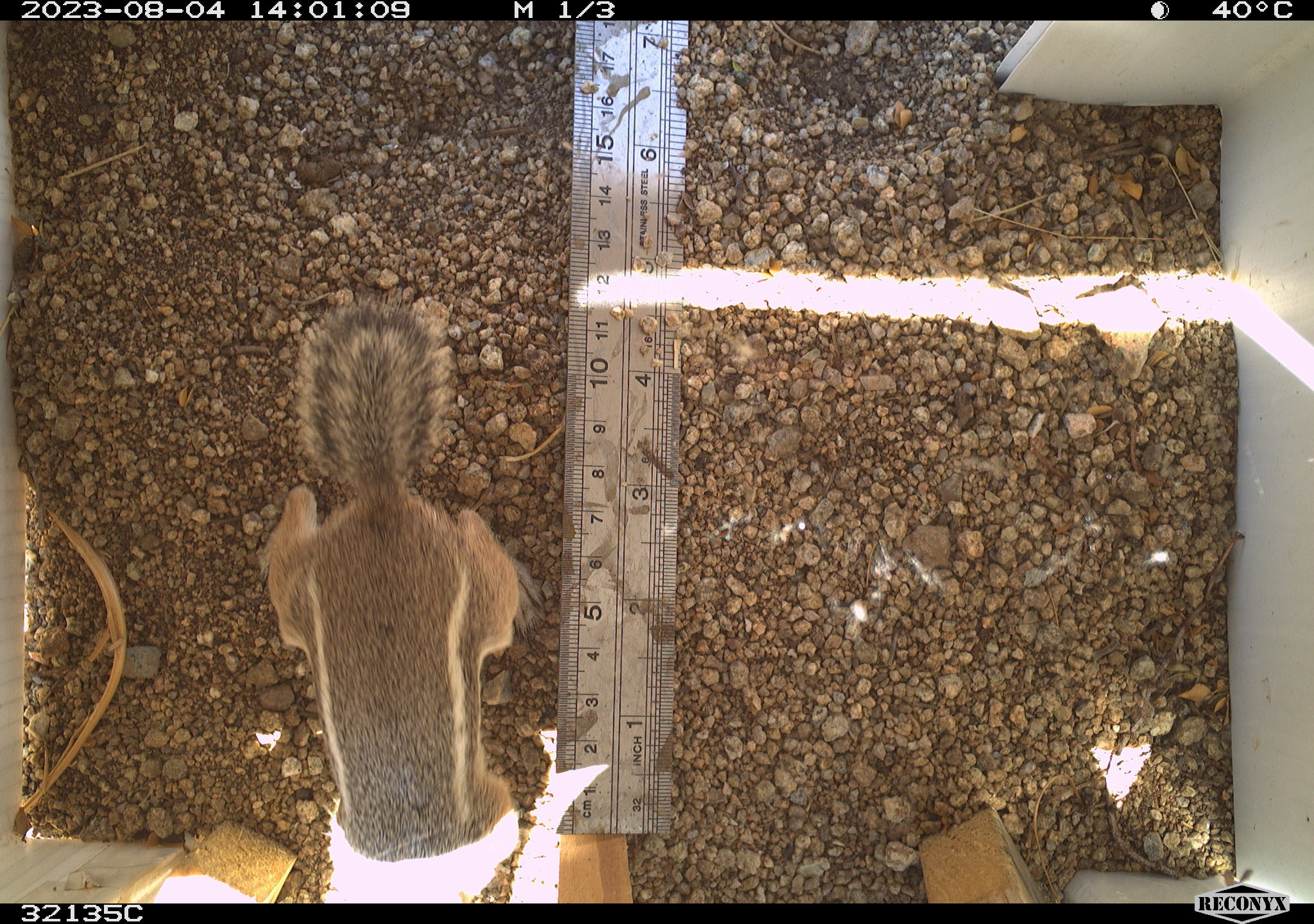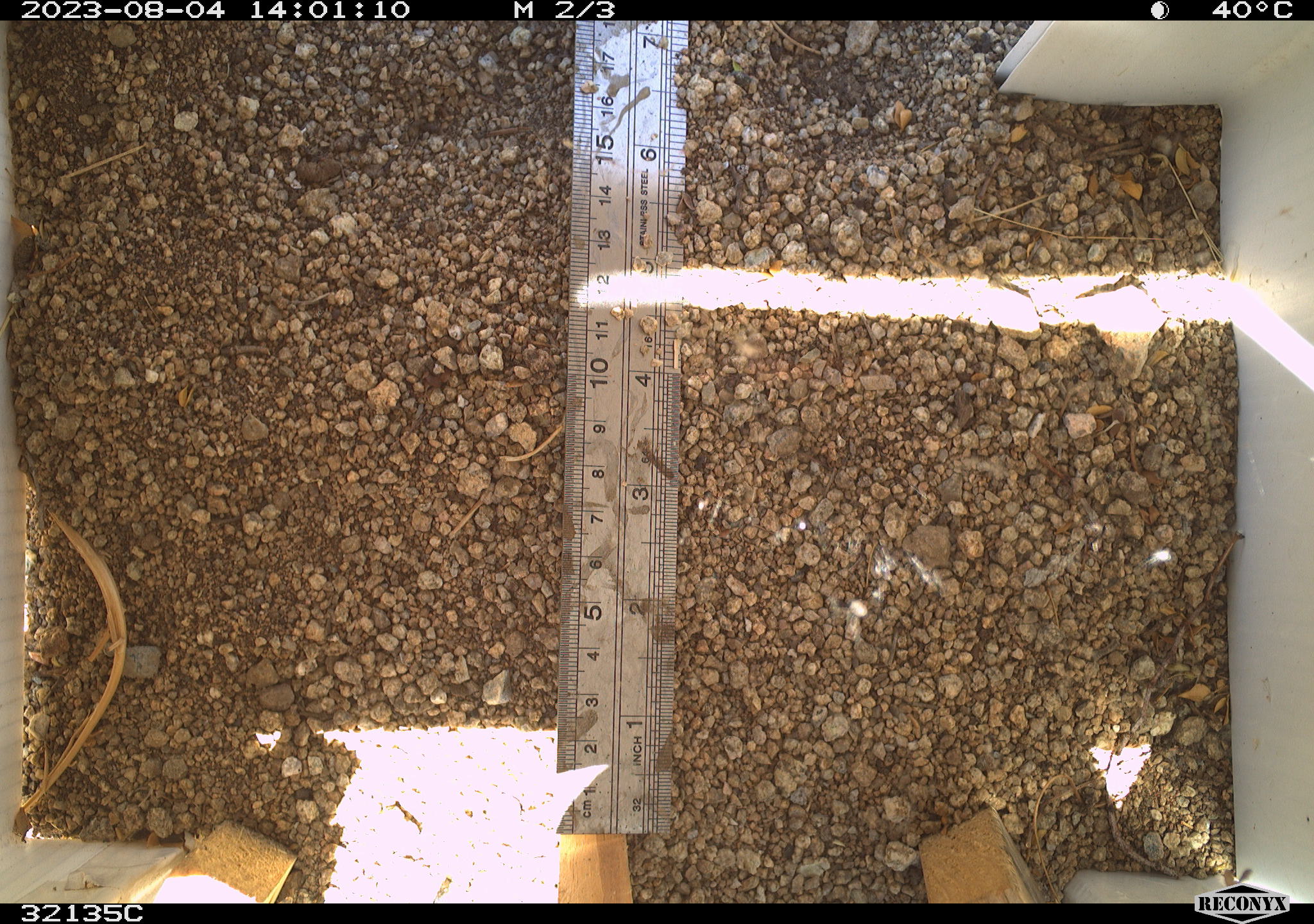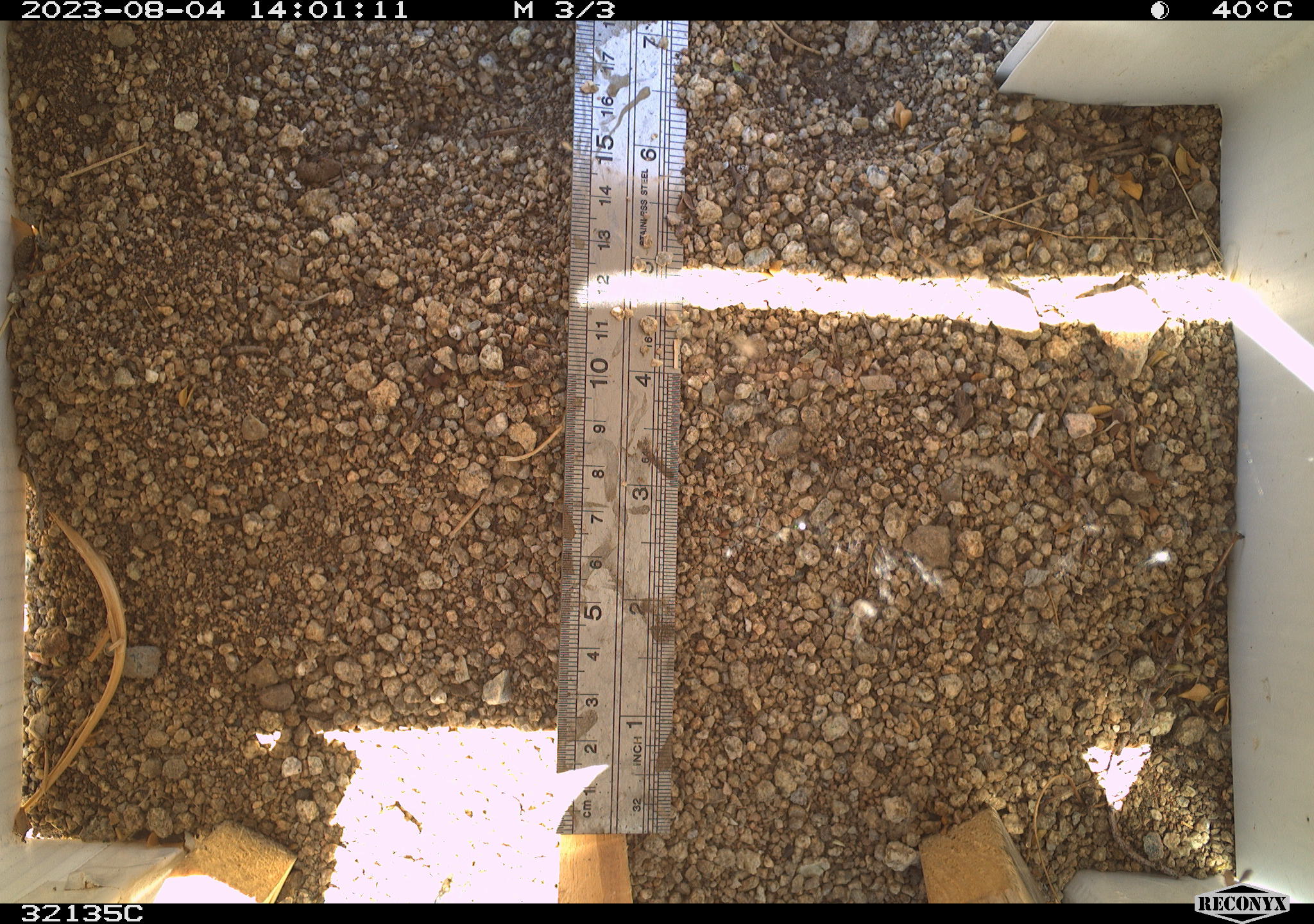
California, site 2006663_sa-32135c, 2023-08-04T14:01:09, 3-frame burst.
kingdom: Animalia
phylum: Chordata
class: Mammalia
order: Rodentia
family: Sciuridae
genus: Ammospermophilus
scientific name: Ammospermophilus leucurus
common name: white-tailed antelope squirrel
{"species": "white-tailed antelope squirrel (Ammospermophilus leucurus)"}